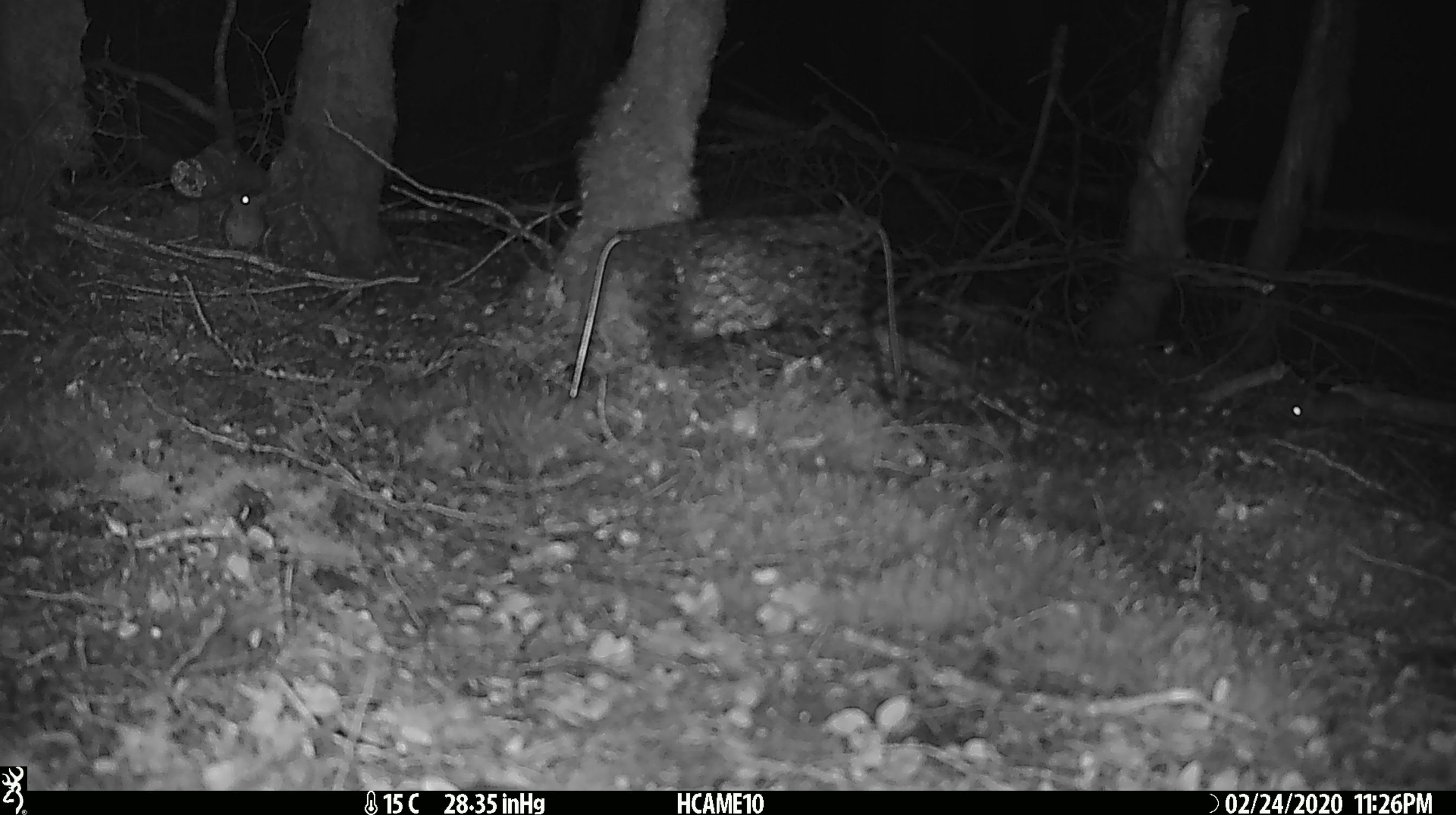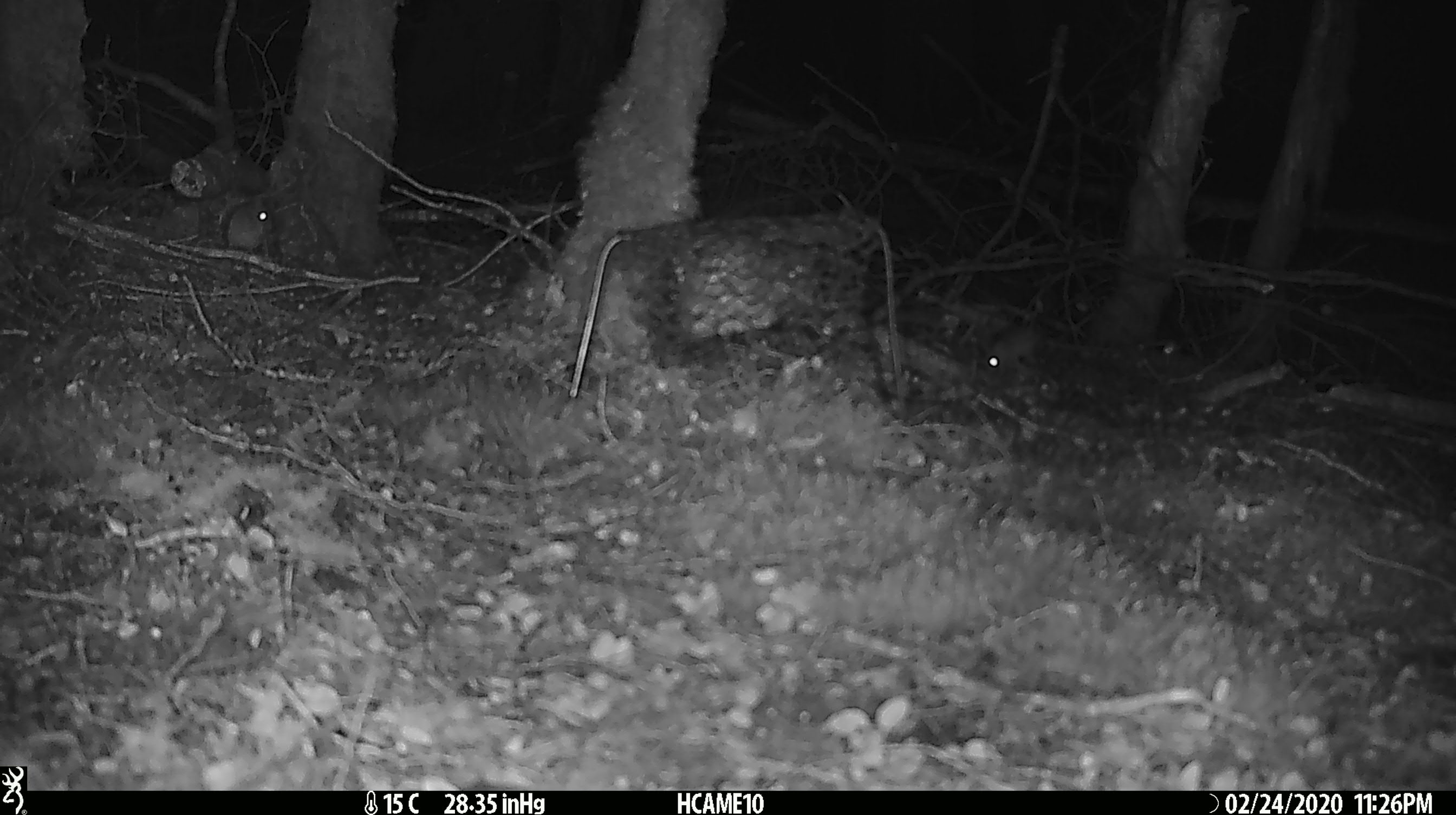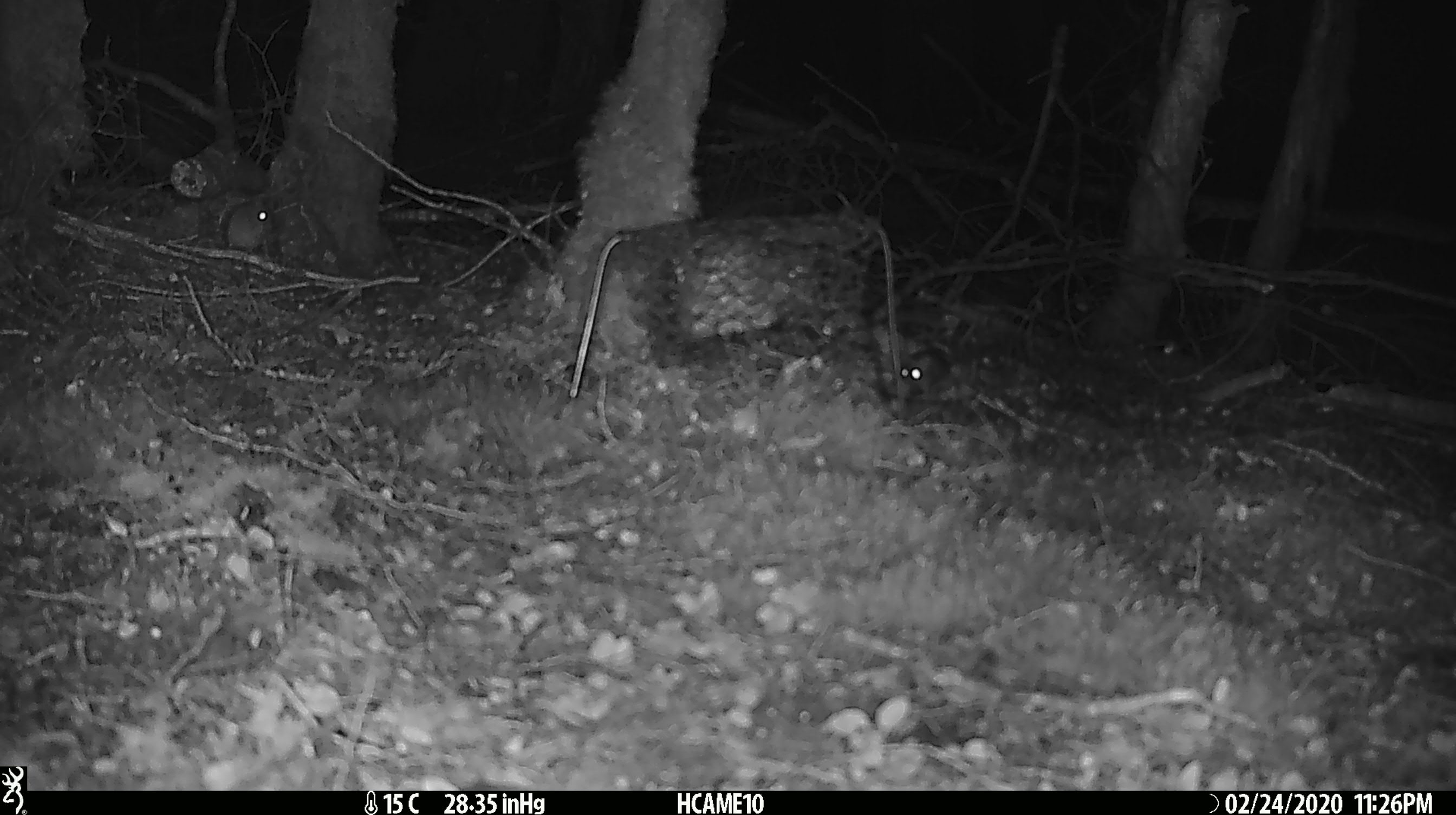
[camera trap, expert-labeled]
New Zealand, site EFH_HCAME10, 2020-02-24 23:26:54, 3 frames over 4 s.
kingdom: Animalia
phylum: Chordata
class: Mammalia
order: Rodentia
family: Muridae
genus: Mus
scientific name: Mus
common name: mouse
Mouse (Mus).